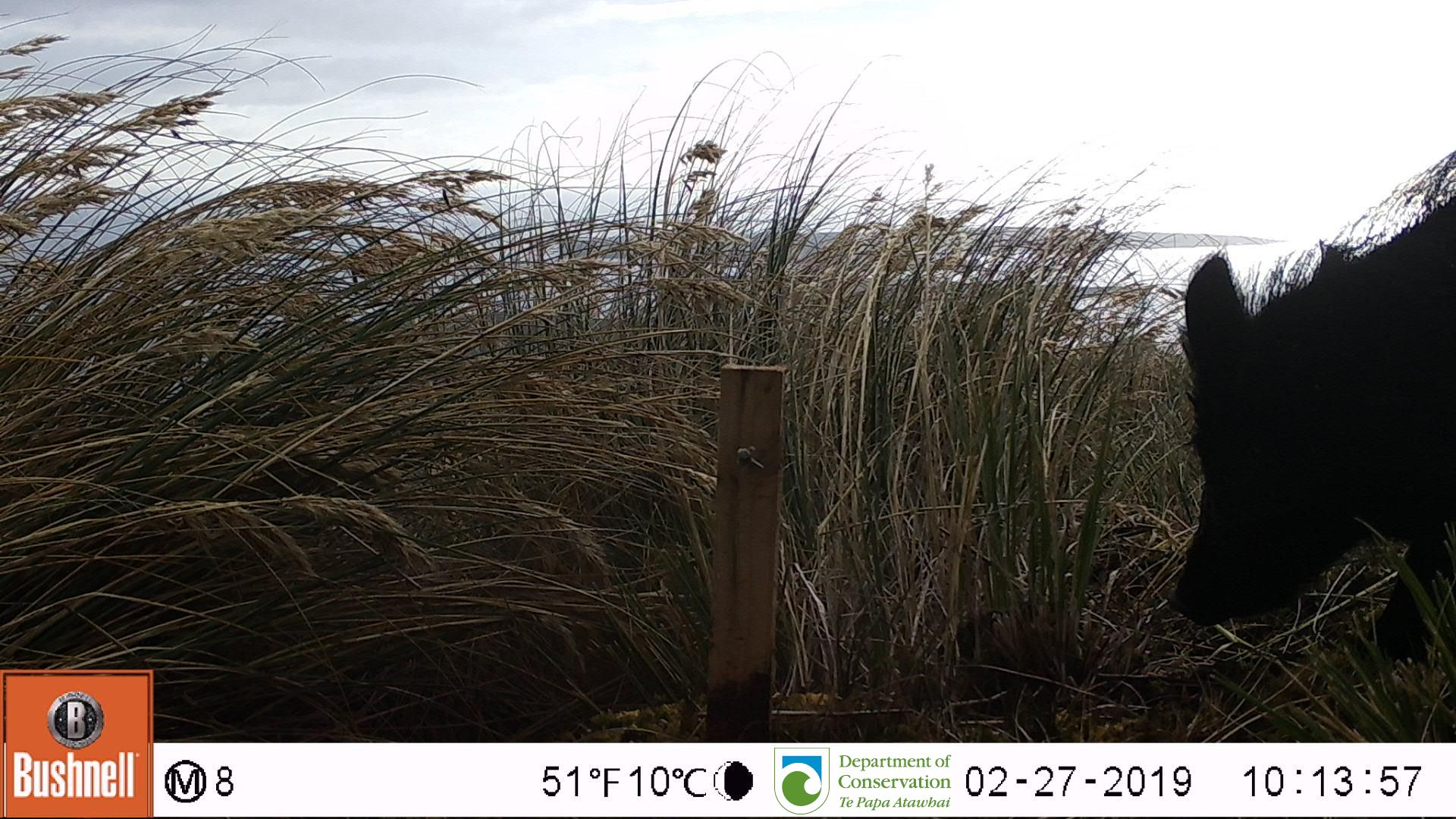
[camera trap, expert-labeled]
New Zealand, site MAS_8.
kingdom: Animalia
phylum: Chordata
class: Mammalia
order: Artiodactyla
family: Suidae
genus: Sus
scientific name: Sus scrofa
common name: pig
Pig (Sus scrofa).